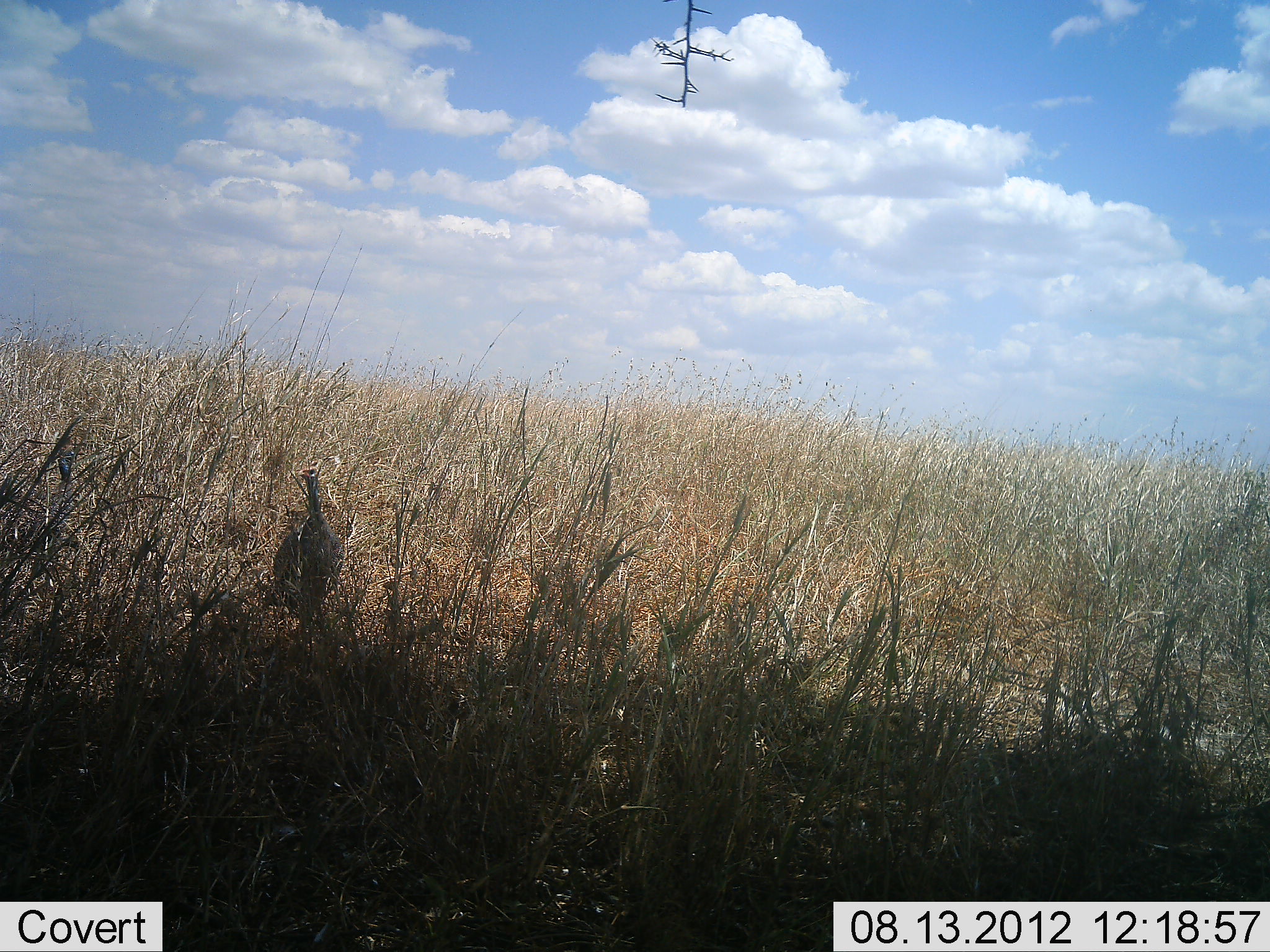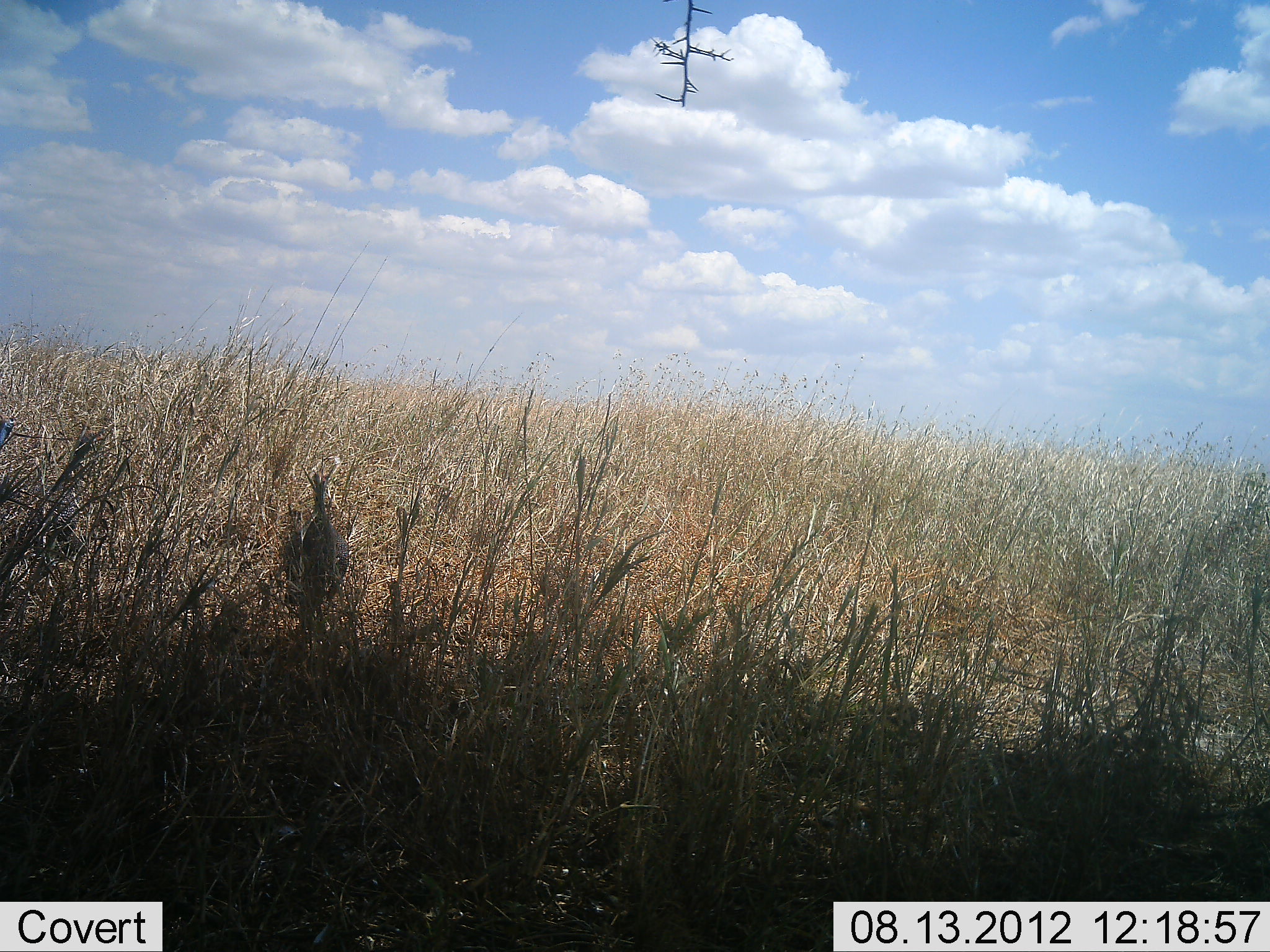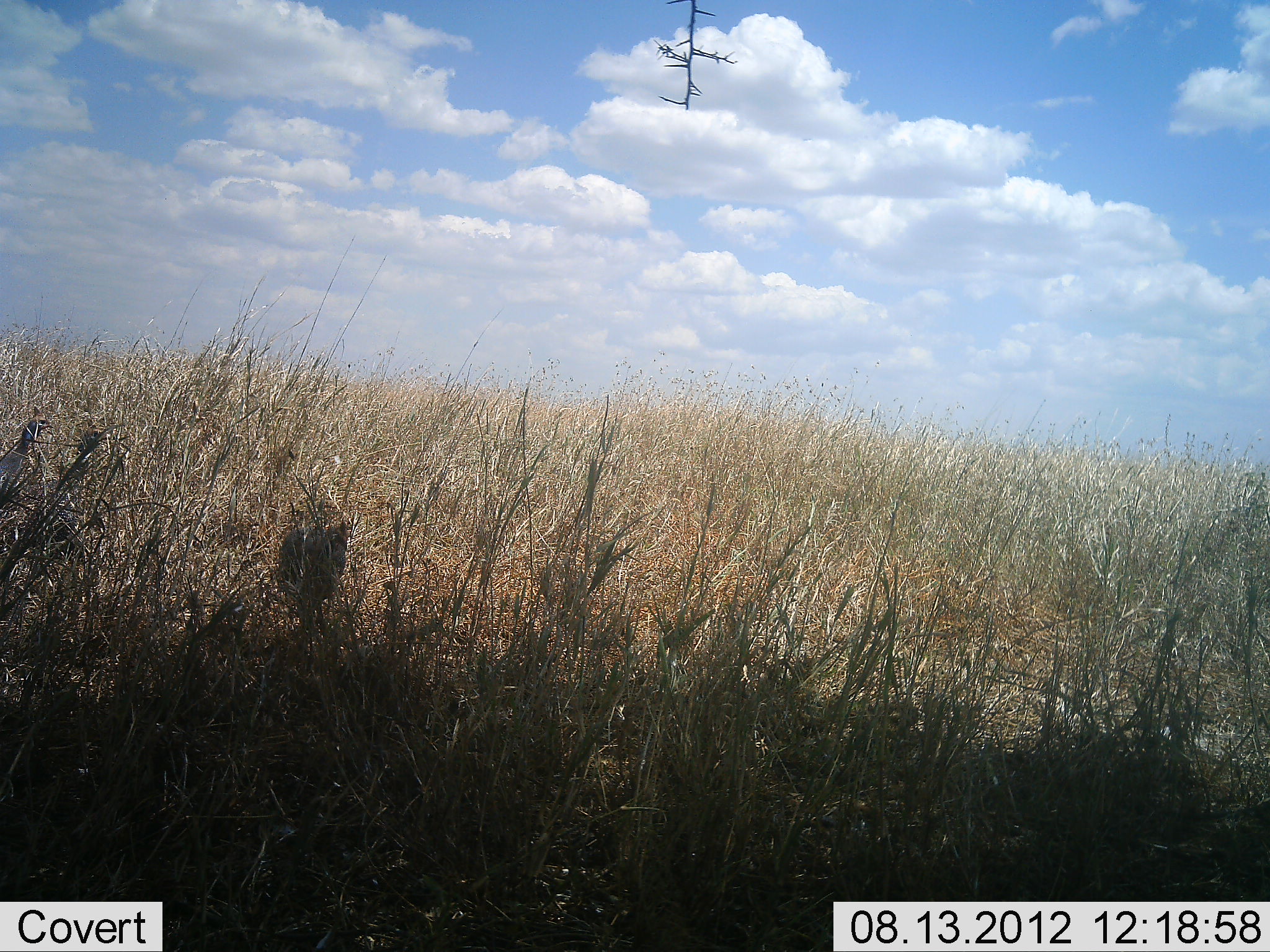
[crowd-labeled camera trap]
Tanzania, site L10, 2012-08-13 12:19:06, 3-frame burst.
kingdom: Animalia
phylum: Chordata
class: Aves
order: Galliformes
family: Numididae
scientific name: Numididae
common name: guinea fowl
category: guineafowl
Guineafowl (guinea fowl) (Numididae), count 2. Behavior (volunteer vote fractions): standing 67%, resting 0%, moving 33%, interacting 0%. Young present (vote fraction): 0%. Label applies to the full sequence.